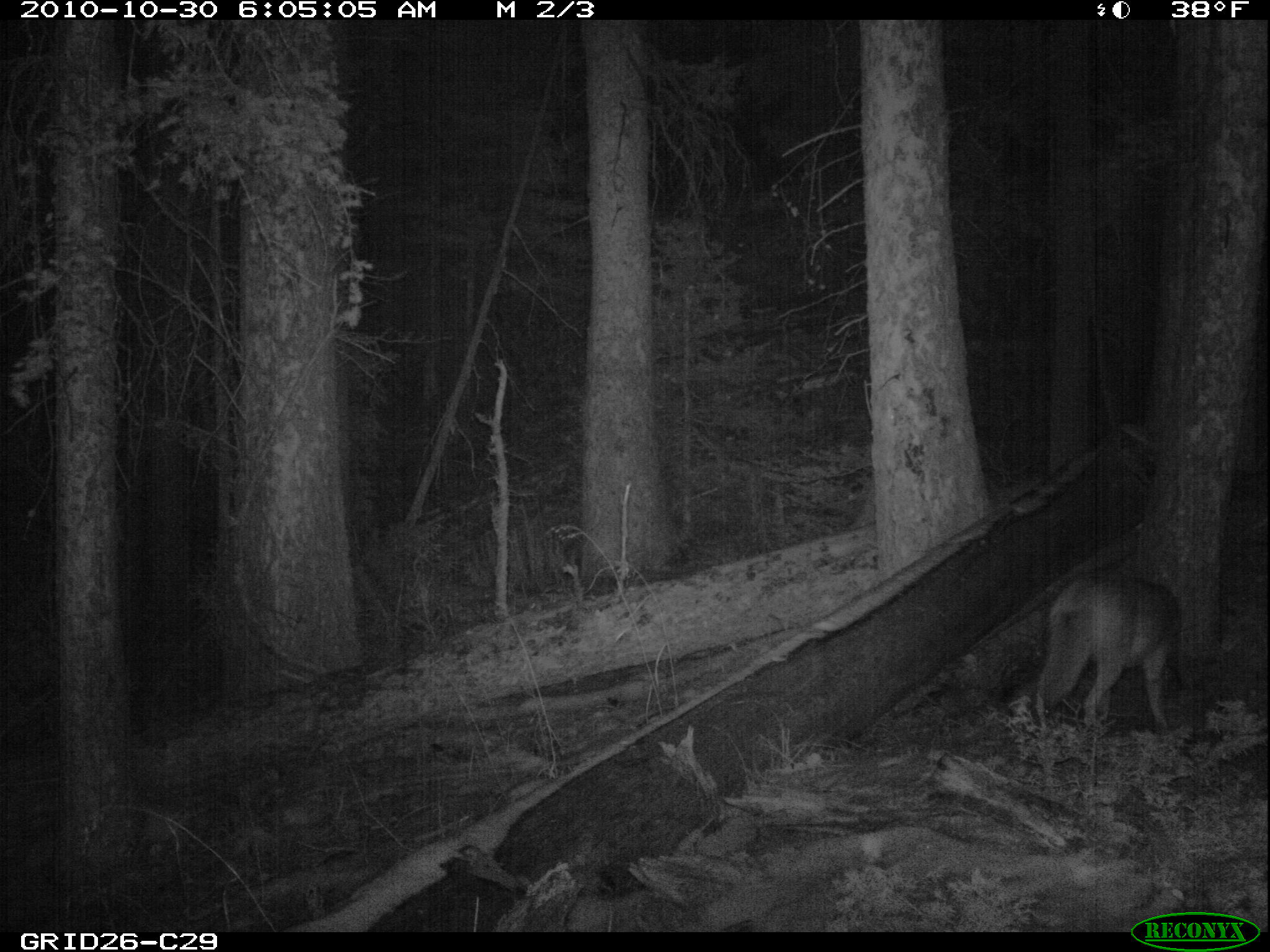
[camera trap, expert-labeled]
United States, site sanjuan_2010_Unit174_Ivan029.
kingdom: Animalia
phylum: Chordata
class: Mammalia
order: Carnivora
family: Canidae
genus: Canis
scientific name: Canis latrans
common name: coyote